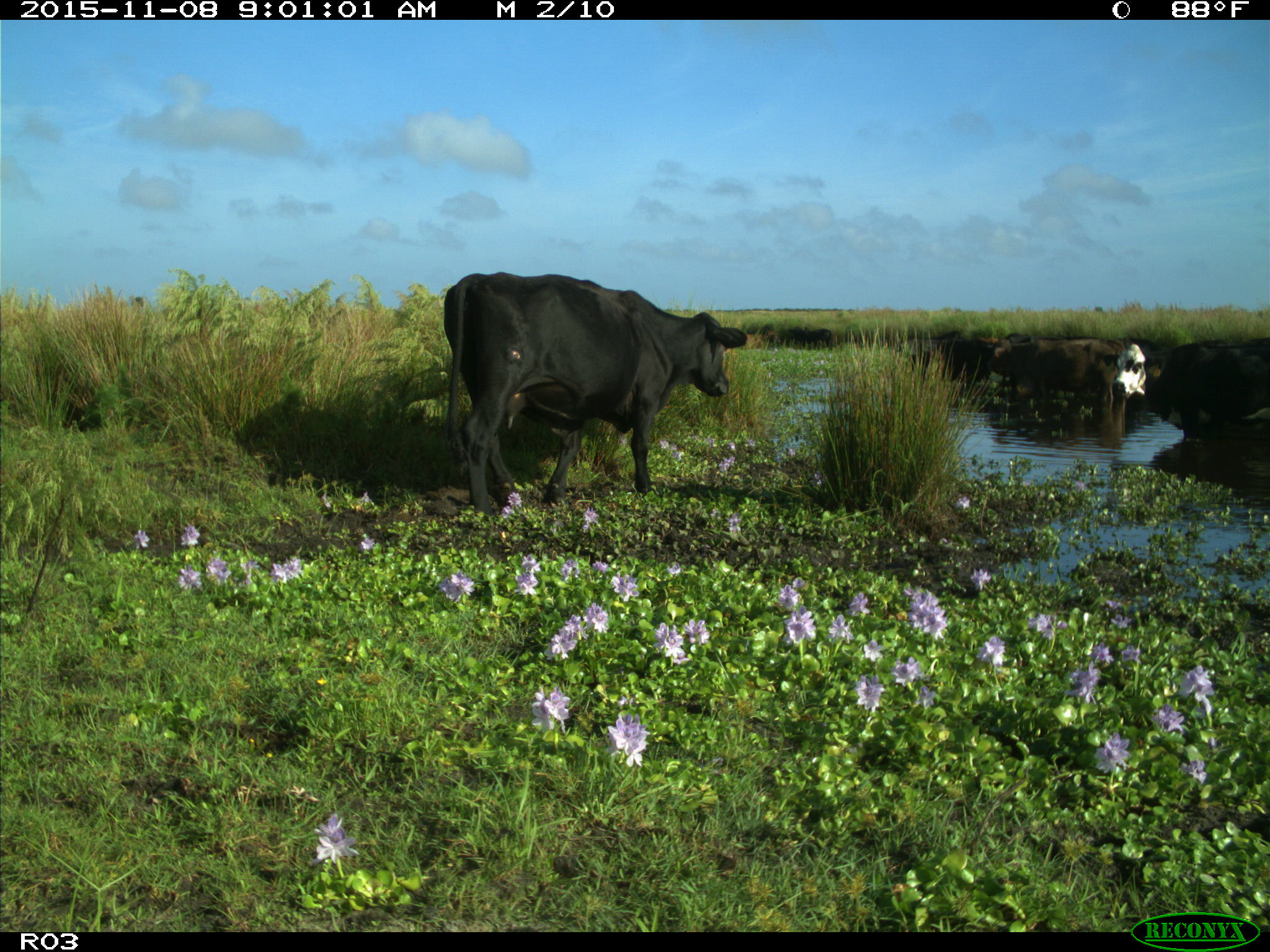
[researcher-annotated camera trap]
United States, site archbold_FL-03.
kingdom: Animalia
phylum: Chordata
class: Mammalia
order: Artiodactyla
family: Bovidae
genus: Bos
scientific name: Bos taurus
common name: domestic cow